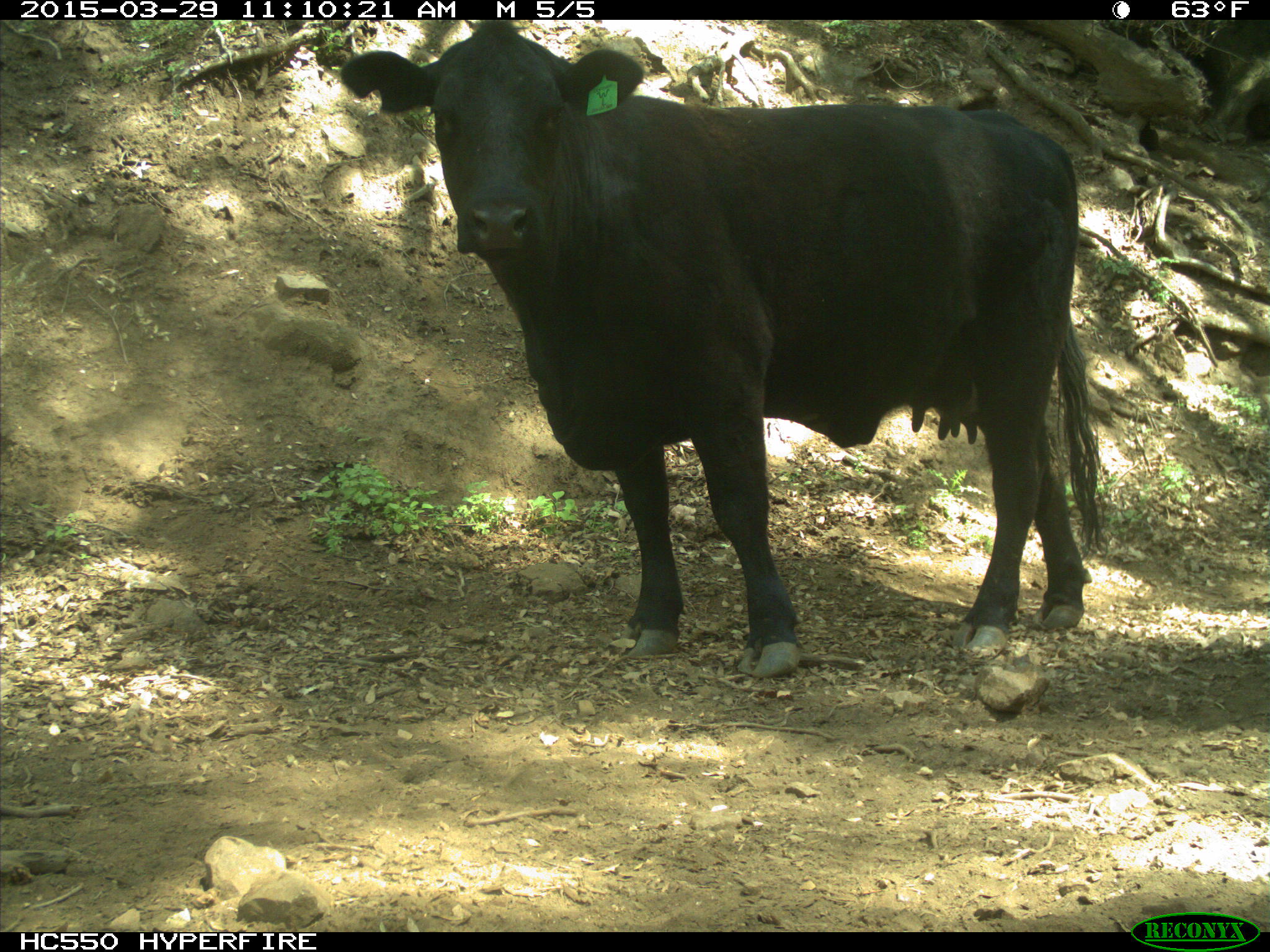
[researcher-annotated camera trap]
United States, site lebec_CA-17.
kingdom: Animalia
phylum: Chordata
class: Mammalia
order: Artiodactyla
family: Bovidae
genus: Bos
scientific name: Bos taurus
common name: domestic cow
Bos taurus (domestic cow).